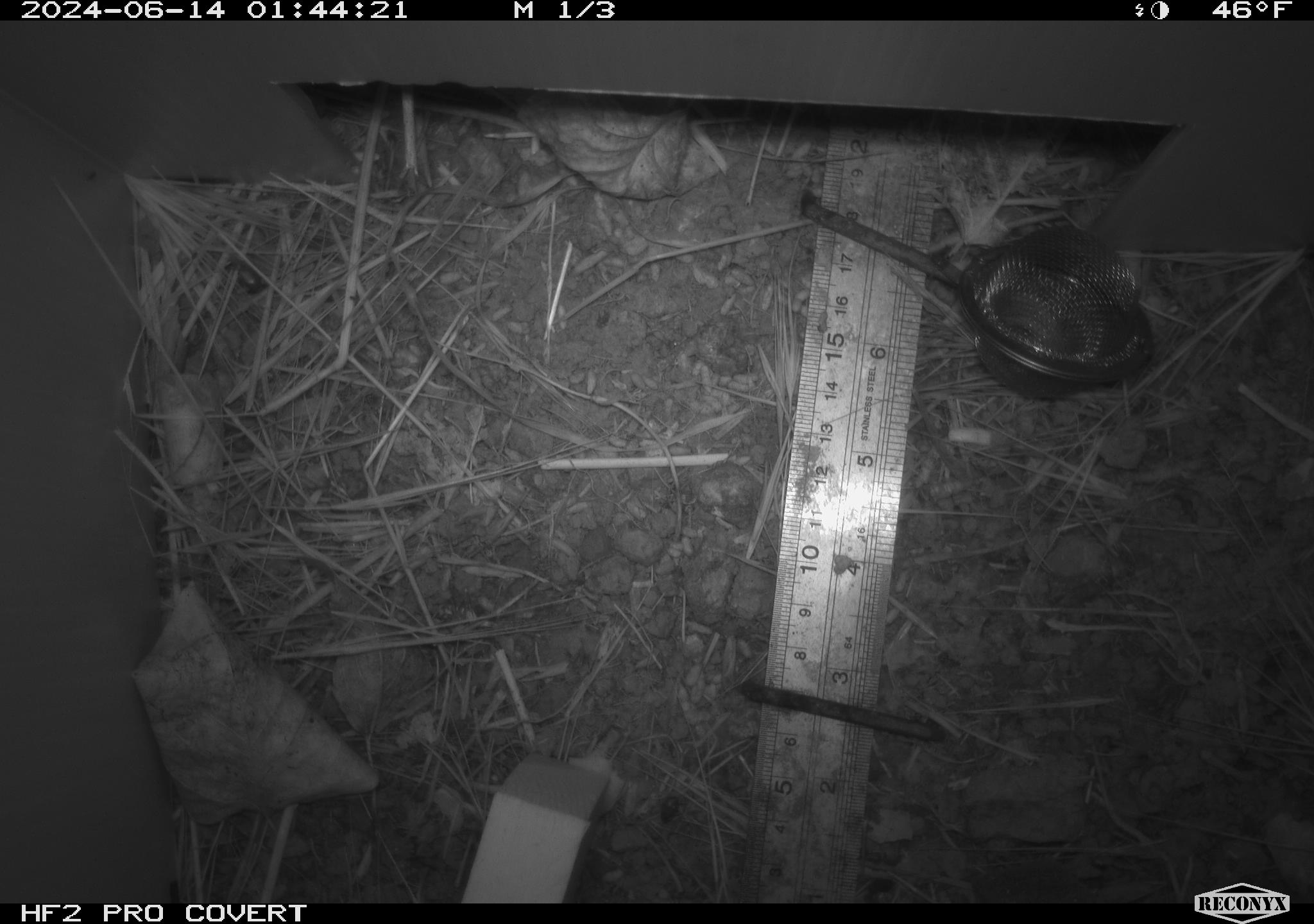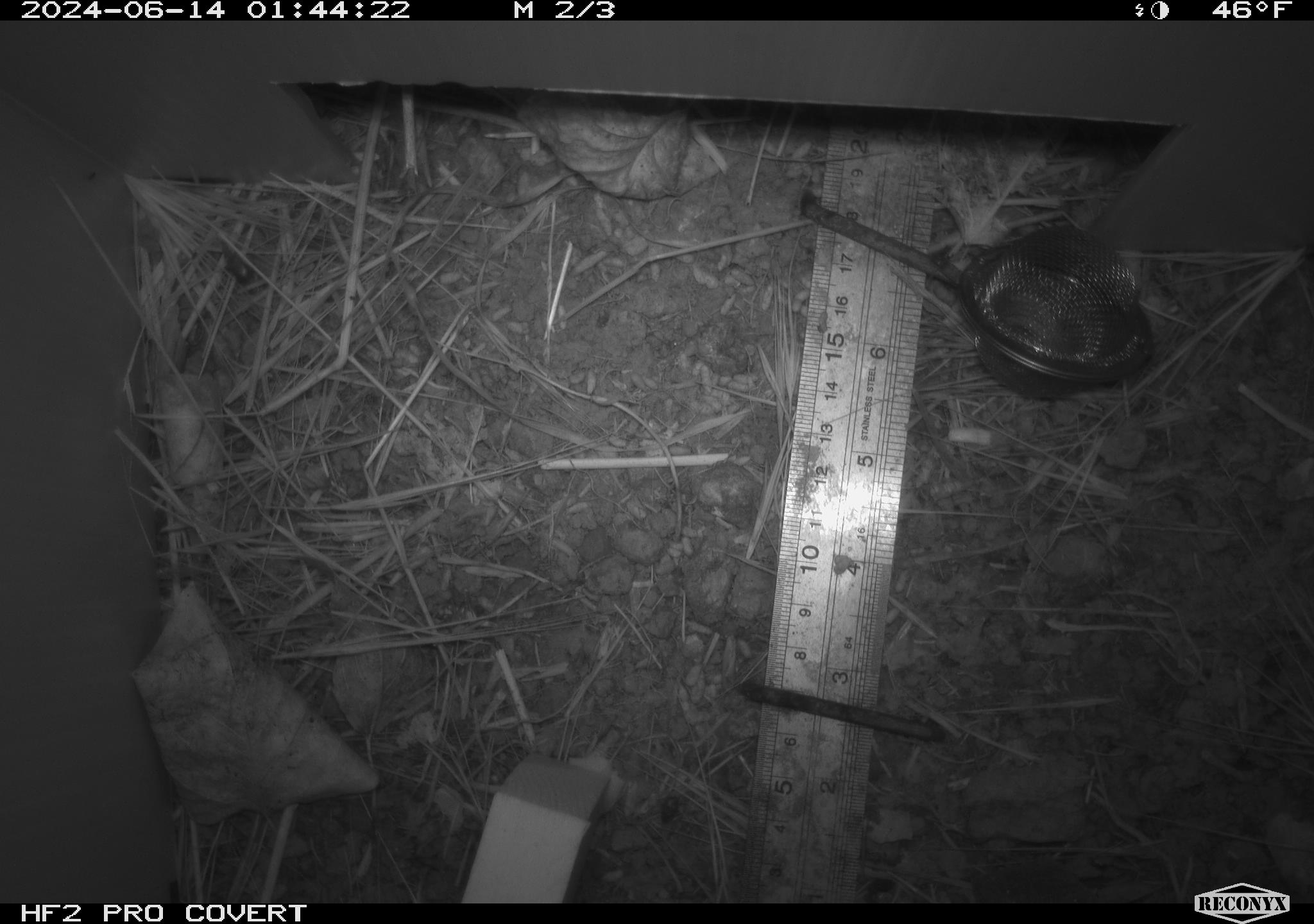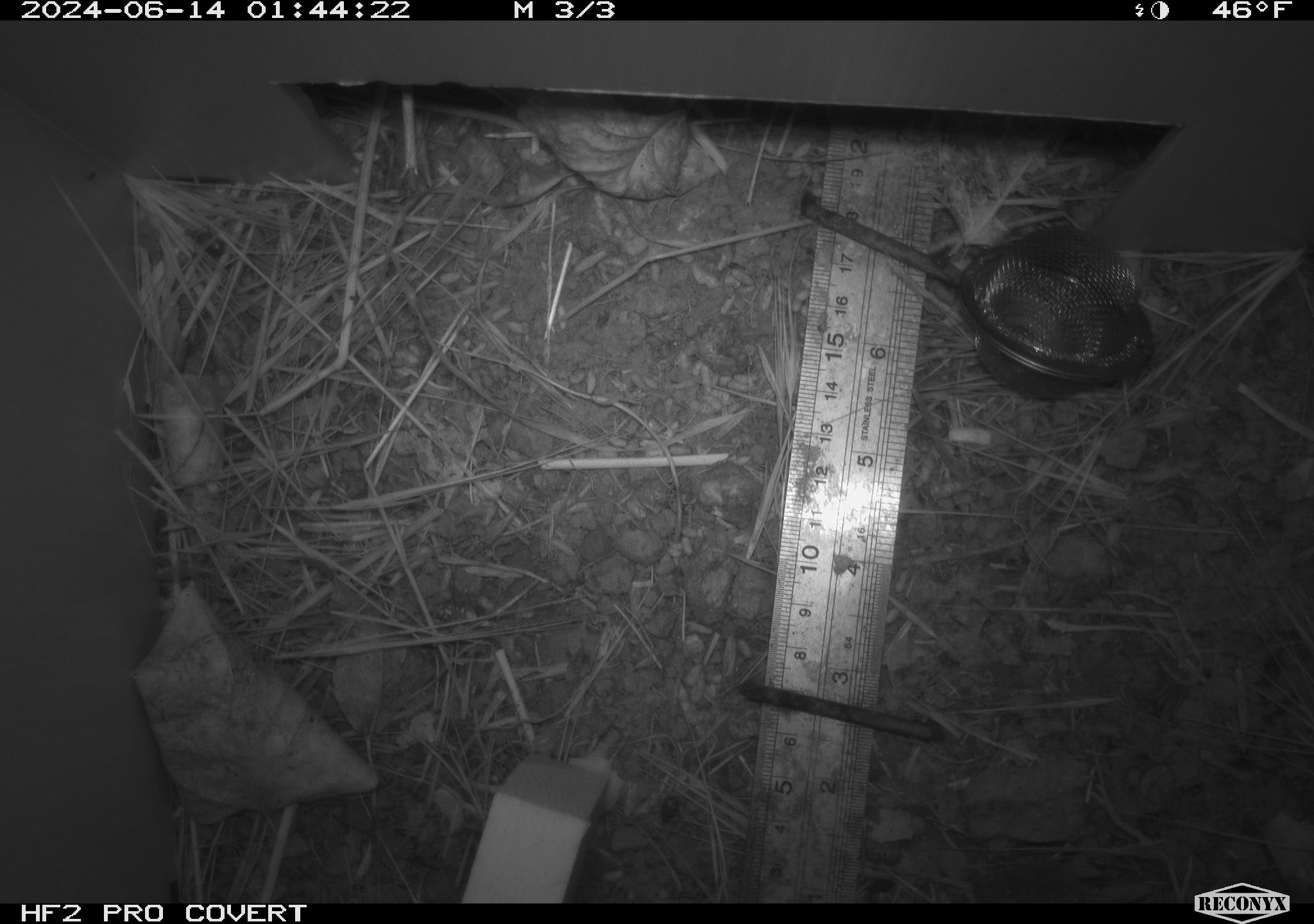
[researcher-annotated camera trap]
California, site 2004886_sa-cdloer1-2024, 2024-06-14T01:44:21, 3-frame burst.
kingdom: Animalia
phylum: Arthropoda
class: Insecta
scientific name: Insecta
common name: insect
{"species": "insect (Insecta)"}